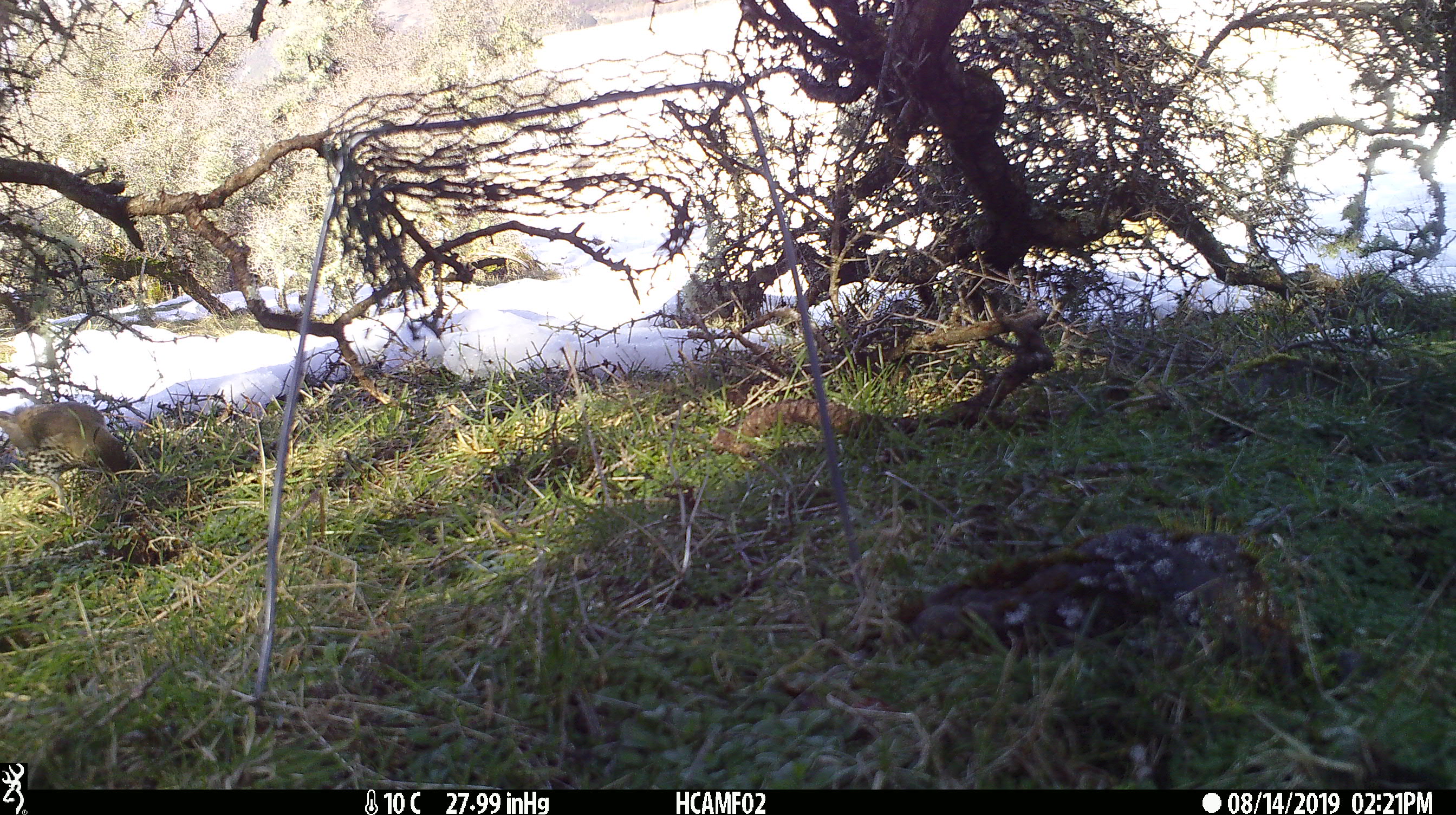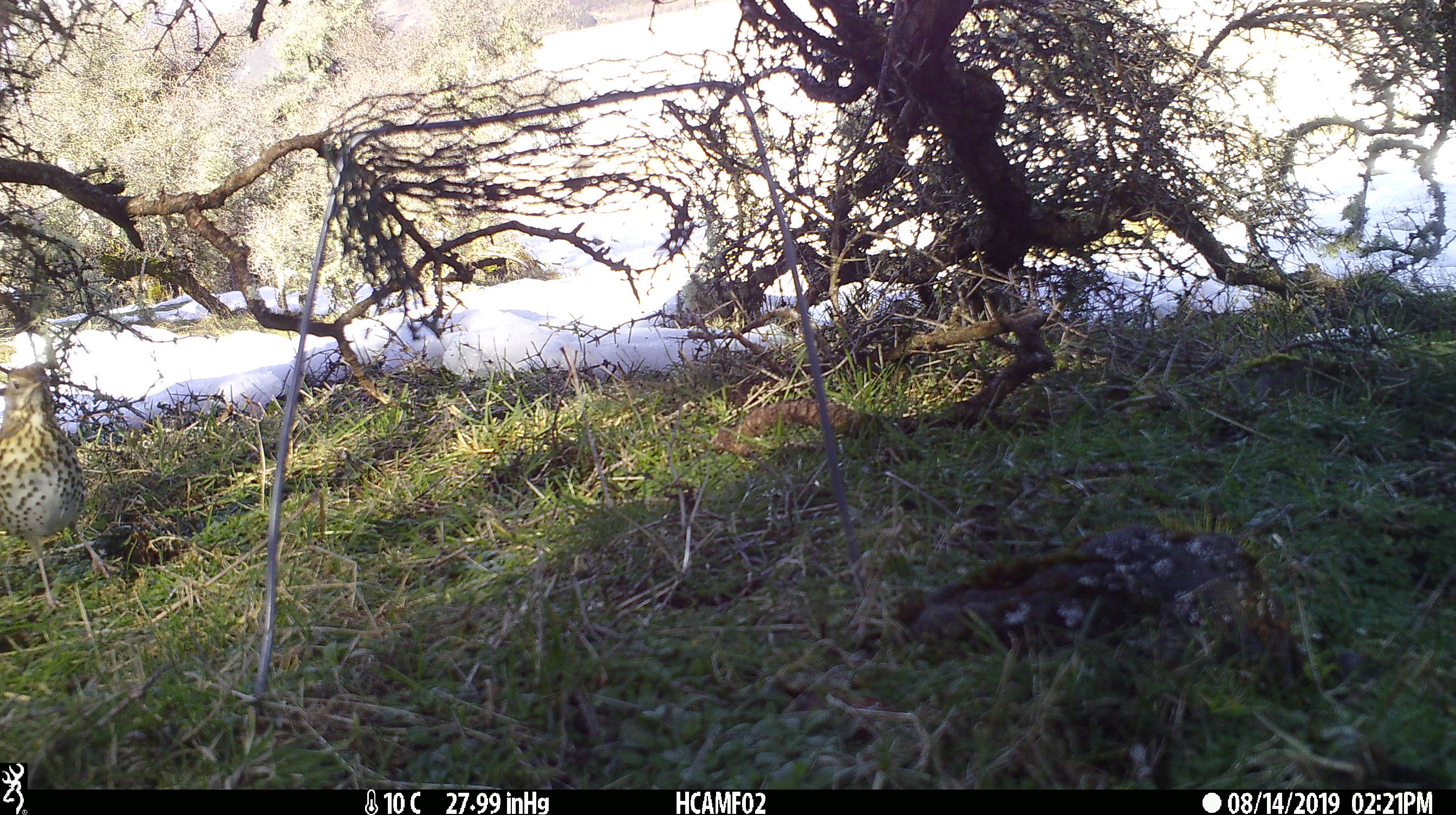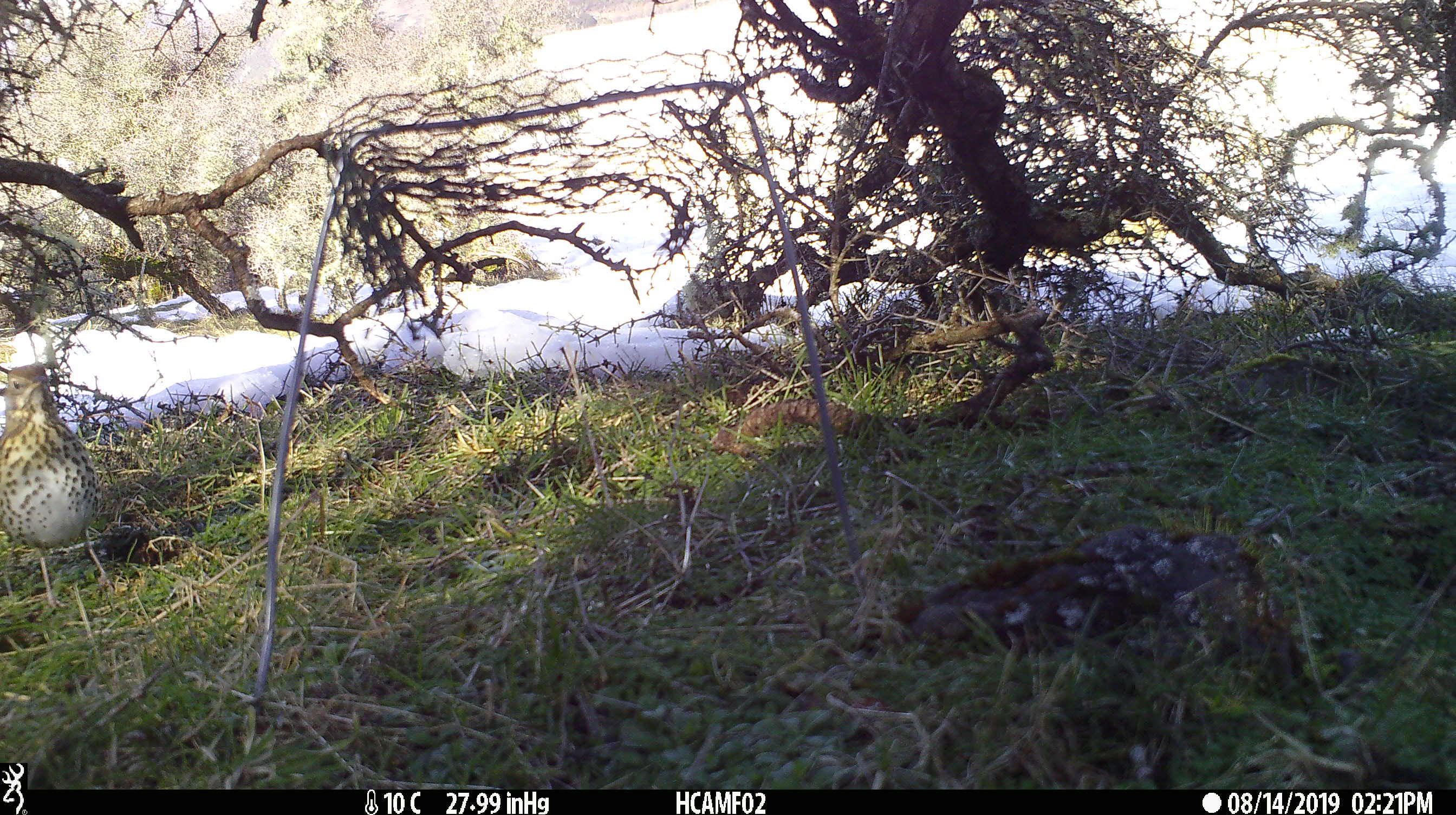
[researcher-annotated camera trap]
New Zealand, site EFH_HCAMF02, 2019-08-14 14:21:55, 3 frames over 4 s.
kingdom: Animalia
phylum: Chordata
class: Aves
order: Passeriformes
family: Turdidae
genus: Turdus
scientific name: Turdus philomelos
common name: song thrush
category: thrush